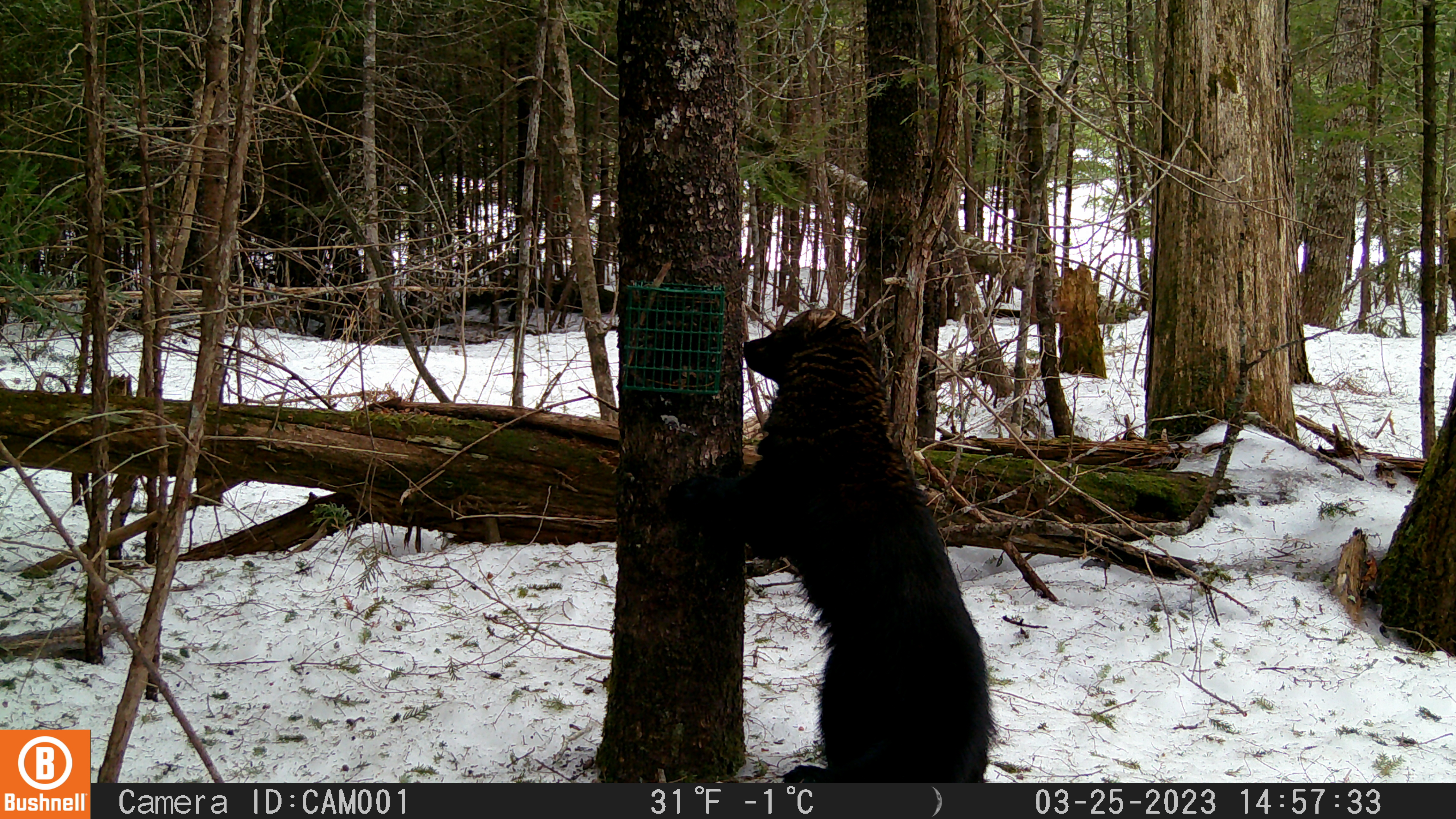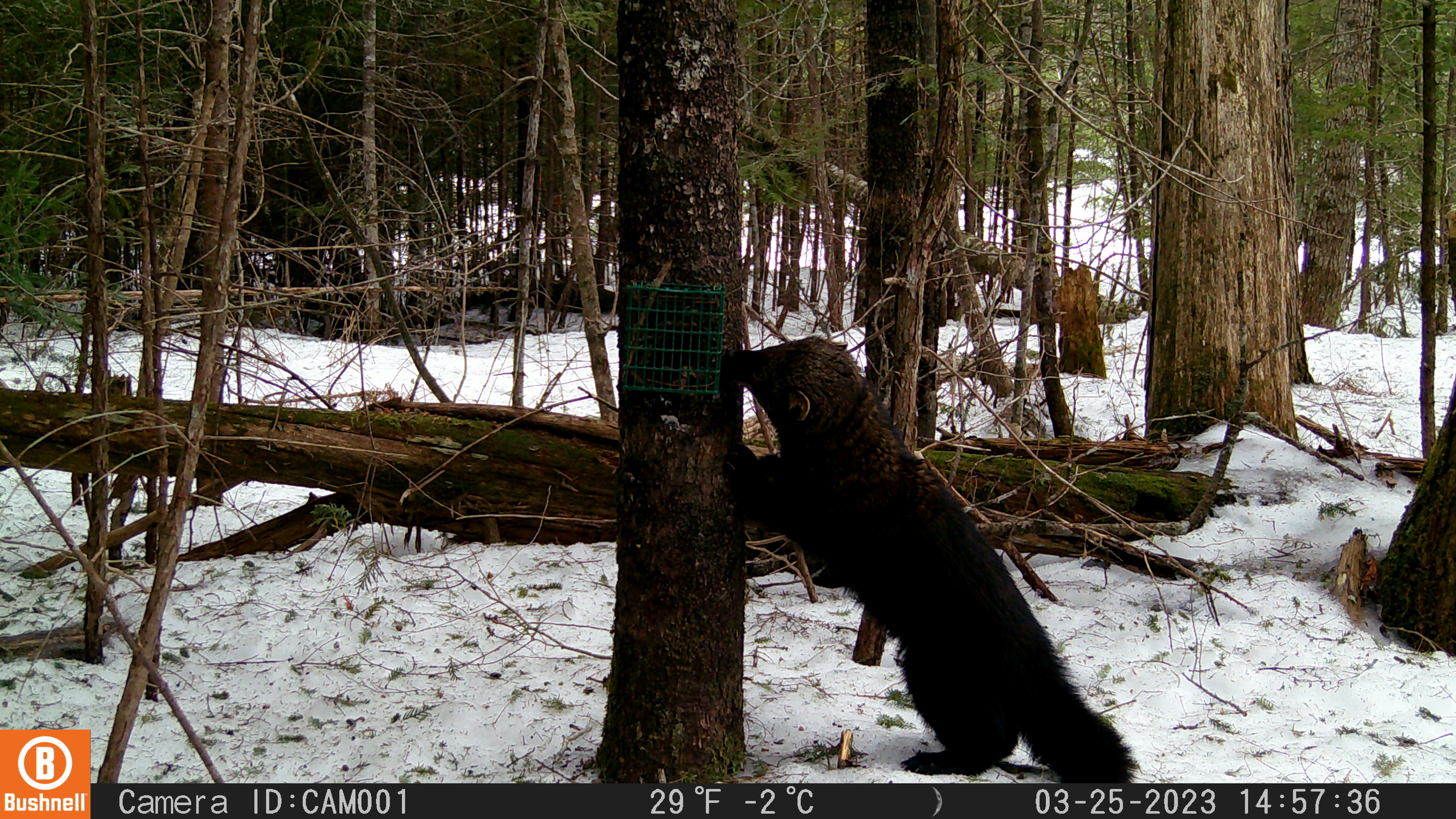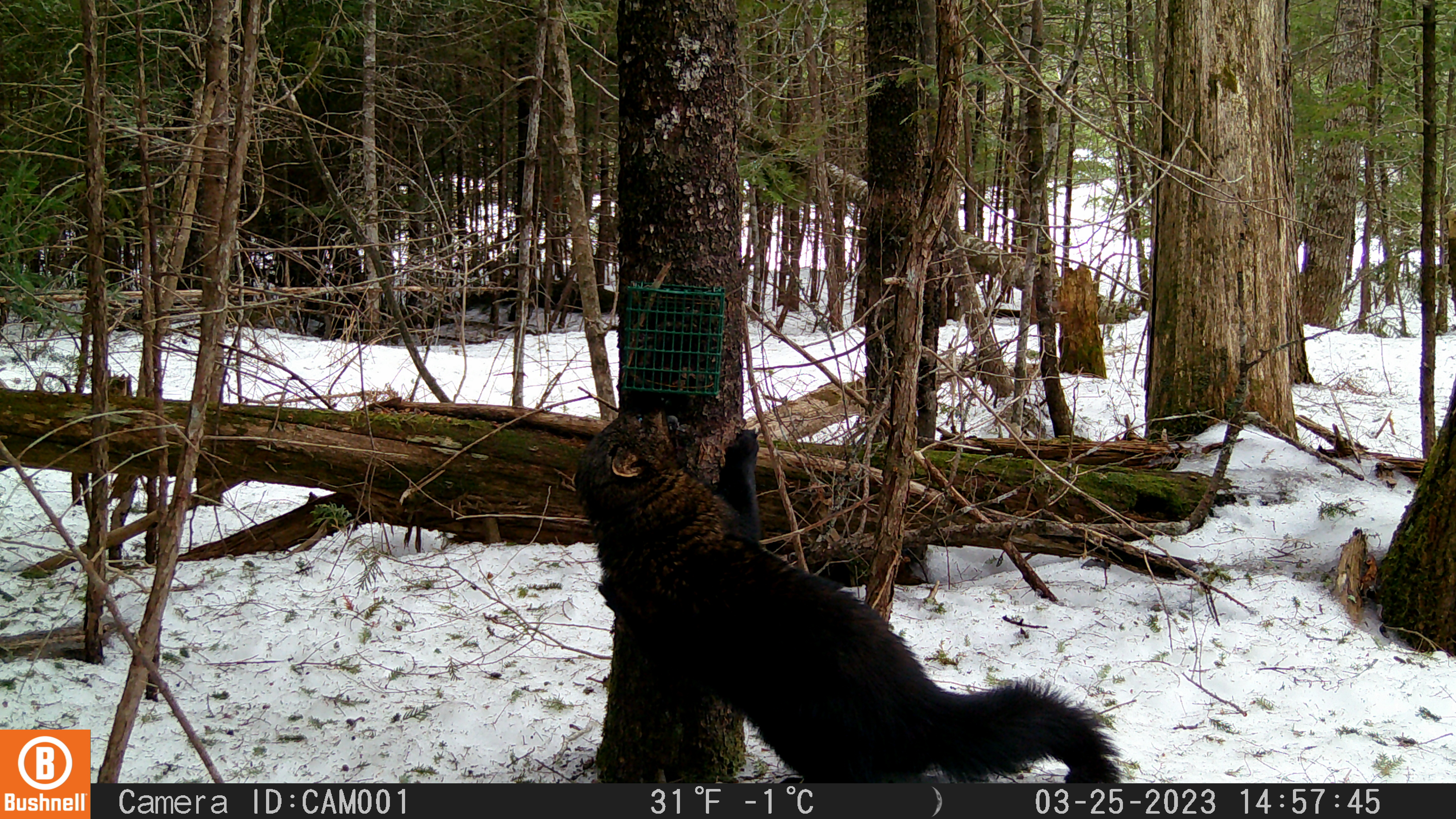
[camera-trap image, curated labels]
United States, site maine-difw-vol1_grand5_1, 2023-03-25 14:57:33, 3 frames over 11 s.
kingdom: Animalia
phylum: Chordata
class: Mammalia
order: Carnivora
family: Mustelidae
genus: Pekania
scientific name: Pekania pennanti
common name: fisher